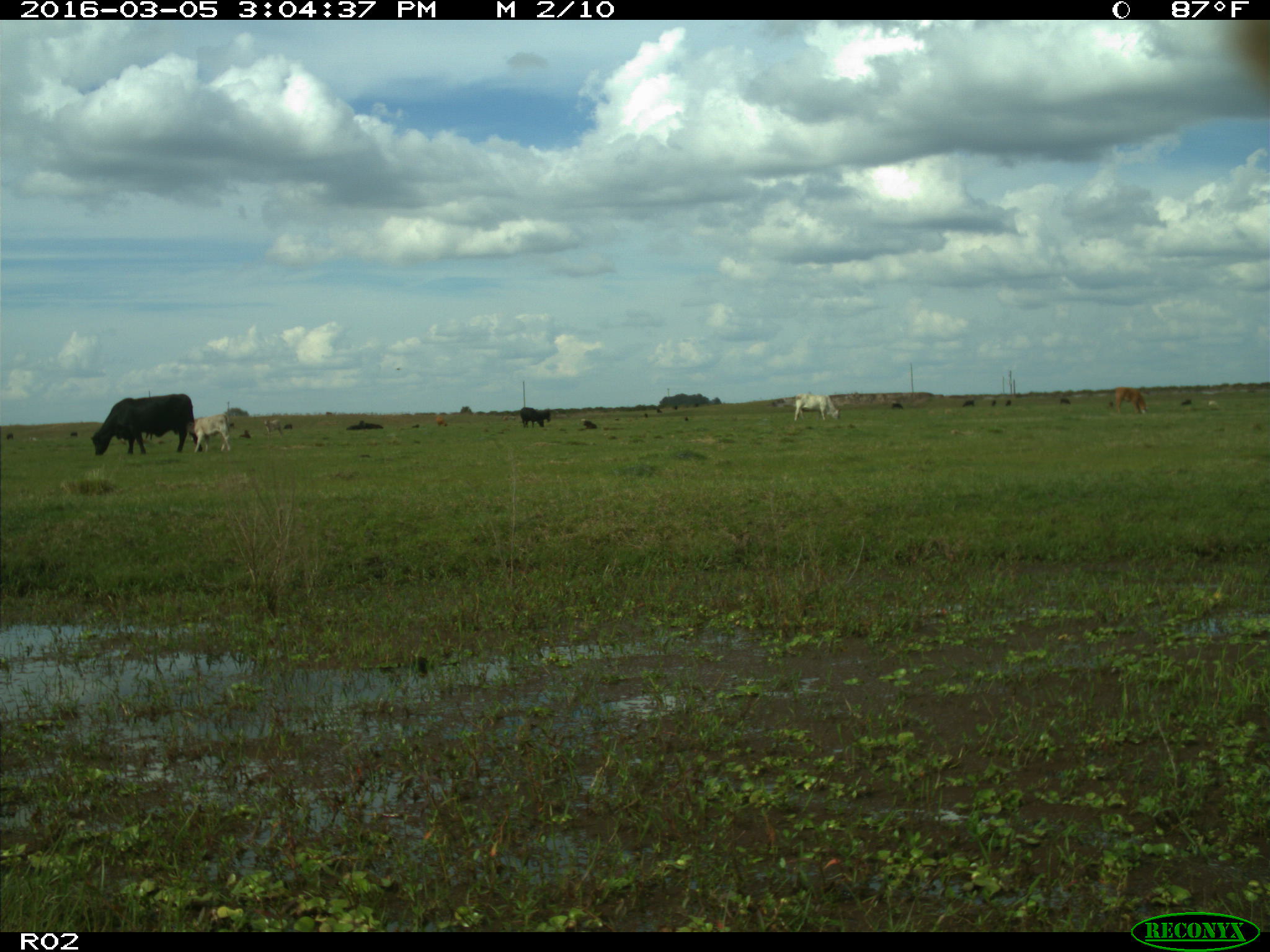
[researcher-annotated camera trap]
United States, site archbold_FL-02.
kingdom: Animalia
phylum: Chordata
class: Mammalia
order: Artiodactyla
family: Bovidae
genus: Bos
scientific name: Bos taurus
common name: domestic cow